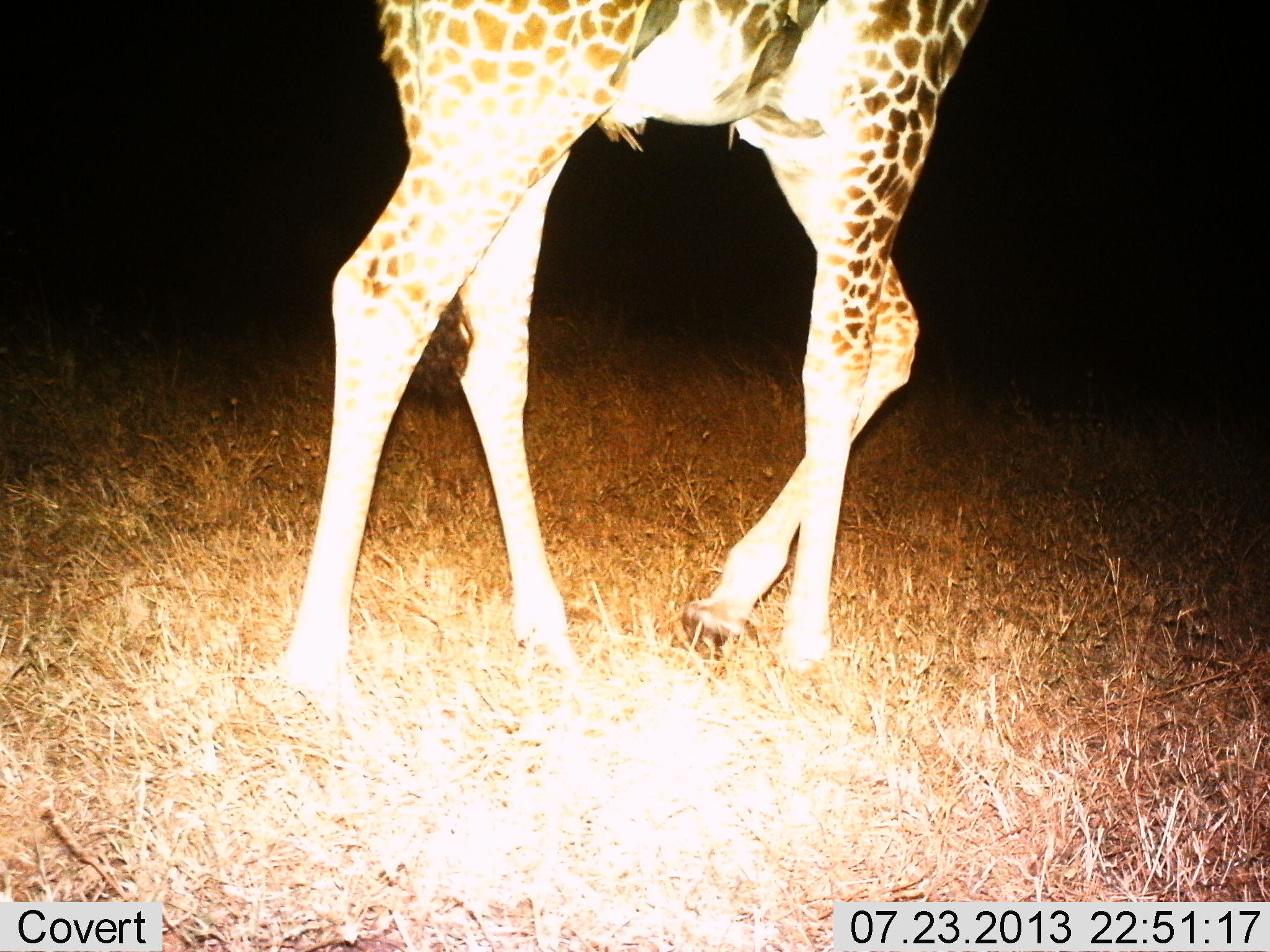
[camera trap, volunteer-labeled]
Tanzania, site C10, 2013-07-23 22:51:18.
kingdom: Animalia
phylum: Chordata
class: Mammalia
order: Artiodactyla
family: Giraffidae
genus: Giraffa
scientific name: Giraffa camelopardalis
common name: giraffe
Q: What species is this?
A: Giraffe (Giraffa camelopardalis).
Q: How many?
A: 1.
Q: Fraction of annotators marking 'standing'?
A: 38%.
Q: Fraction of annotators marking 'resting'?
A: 0%.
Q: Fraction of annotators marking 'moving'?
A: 69%.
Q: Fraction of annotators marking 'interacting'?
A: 0%.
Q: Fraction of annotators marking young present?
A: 0%.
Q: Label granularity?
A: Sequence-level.